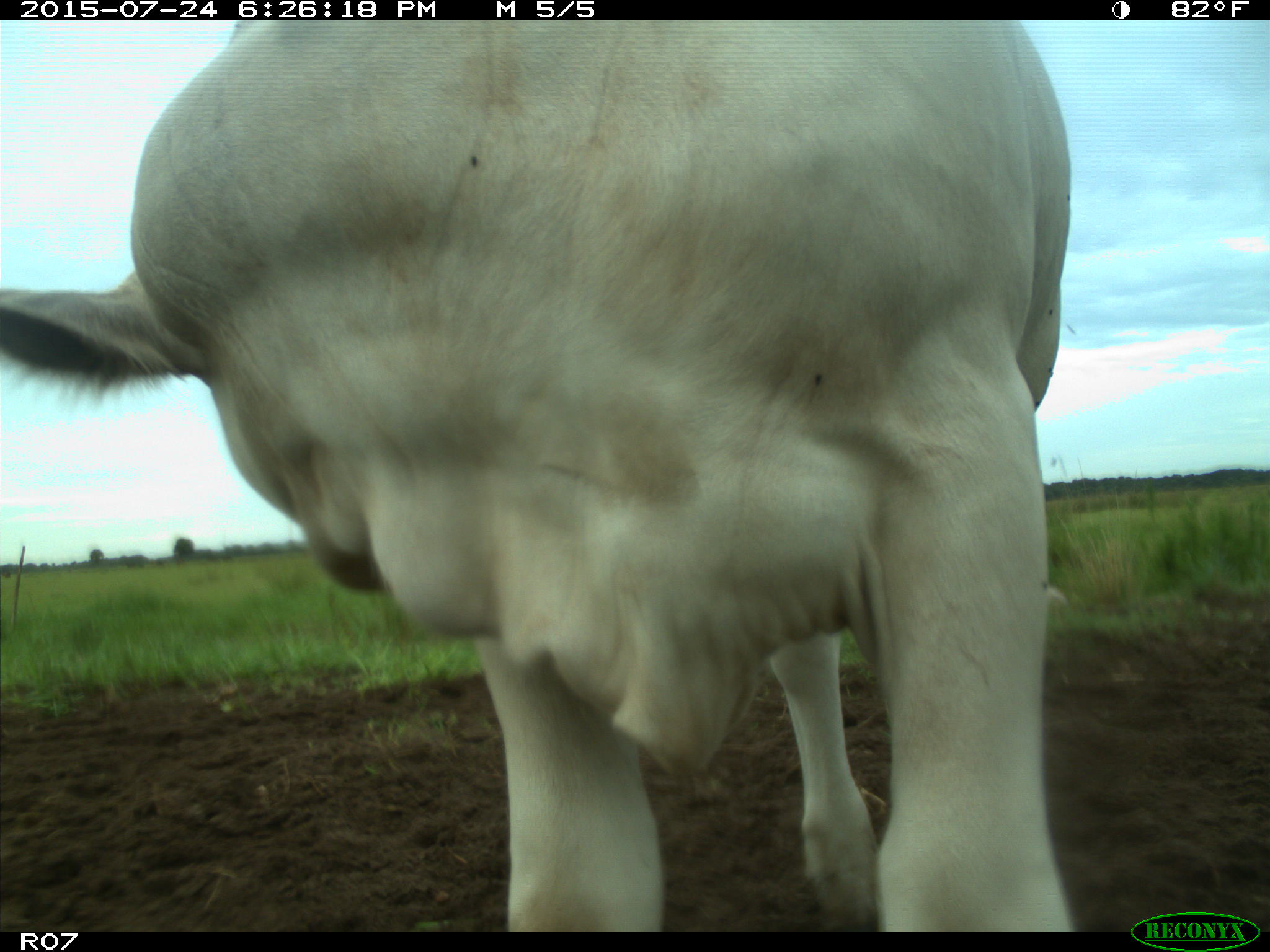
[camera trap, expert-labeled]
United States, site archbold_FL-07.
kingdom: Animalia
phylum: Chordata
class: Mammalia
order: Artiodactyla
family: Bovidae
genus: Bos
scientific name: Bos taurus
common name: domestic cow